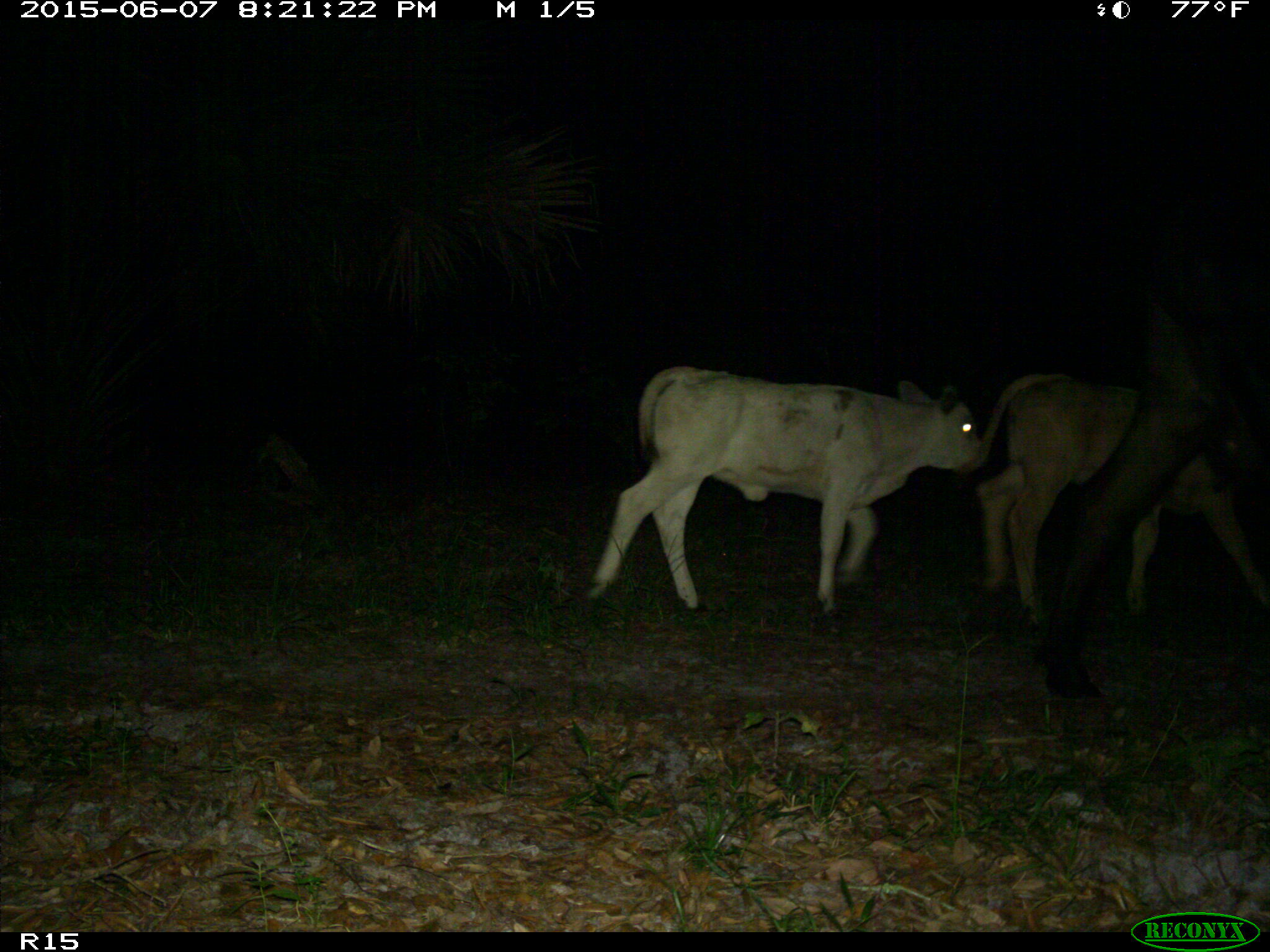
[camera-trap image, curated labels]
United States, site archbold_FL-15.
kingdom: Animalia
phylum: Chordata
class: Mammalia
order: Artiodactyla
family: Bovidae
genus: Bos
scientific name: Bos taurus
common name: domestic cow